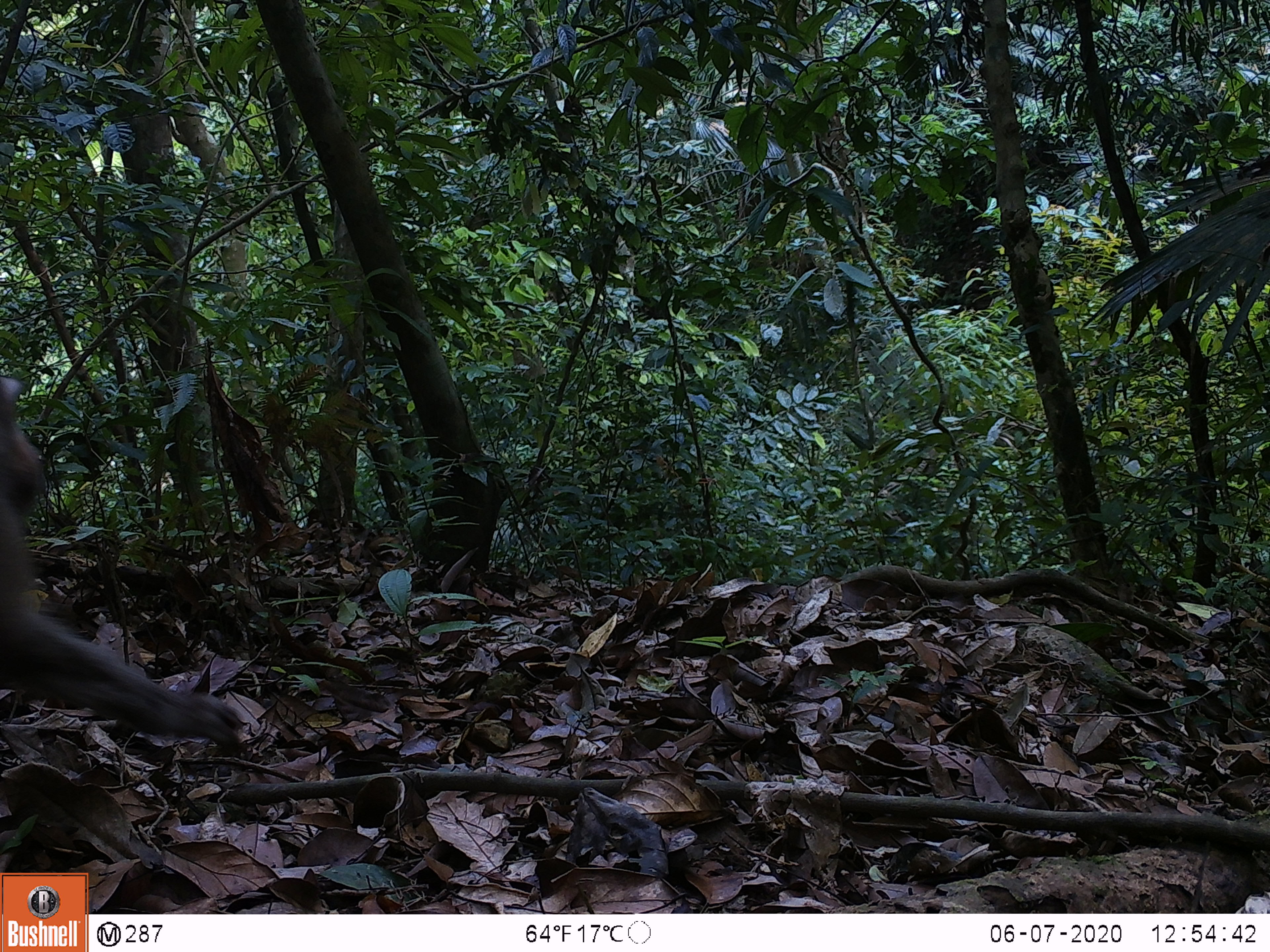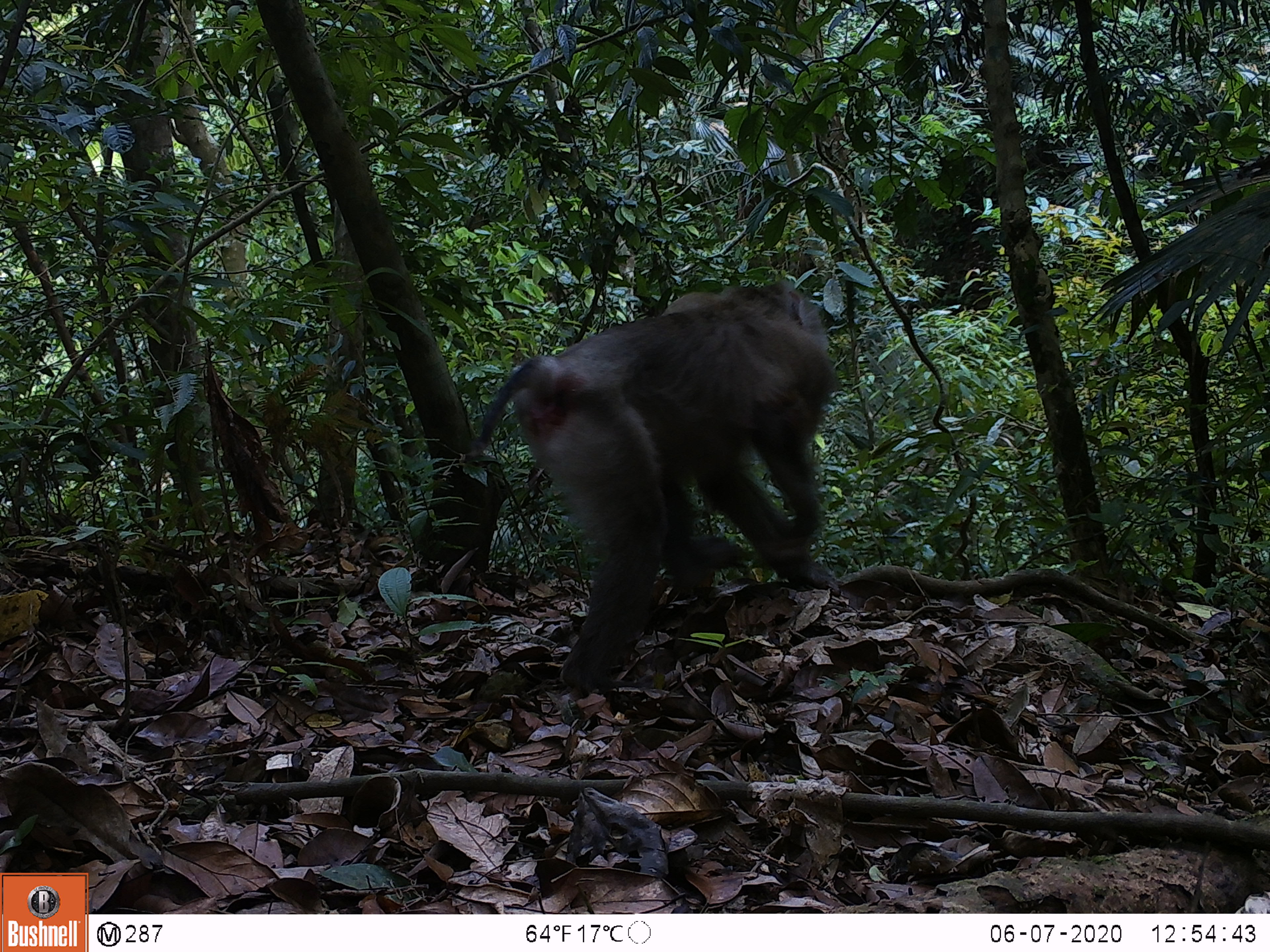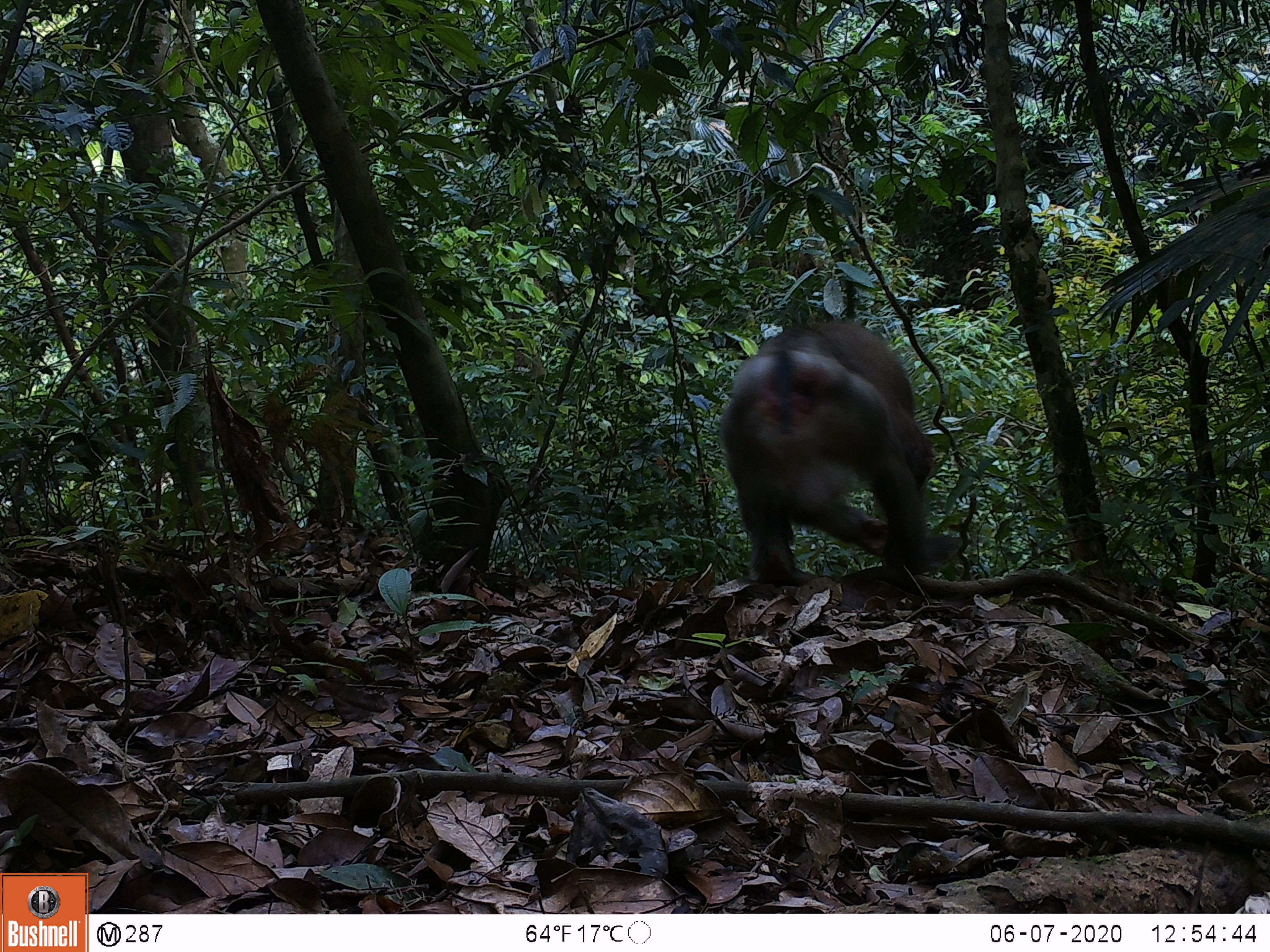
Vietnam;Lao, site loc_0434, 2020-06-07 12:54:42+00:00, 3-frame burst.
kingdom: Animalia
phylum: Chordata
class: Mammalia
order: Primates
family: Cercopithecidae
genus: Macaca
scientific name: Macaca nemestrina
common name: pig-tailed macaque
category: pig tailed macaque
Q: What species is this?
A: Pig tailed macaque (pig-tailed macaque) (Macaca nemestrina).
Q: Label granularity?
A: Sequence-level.